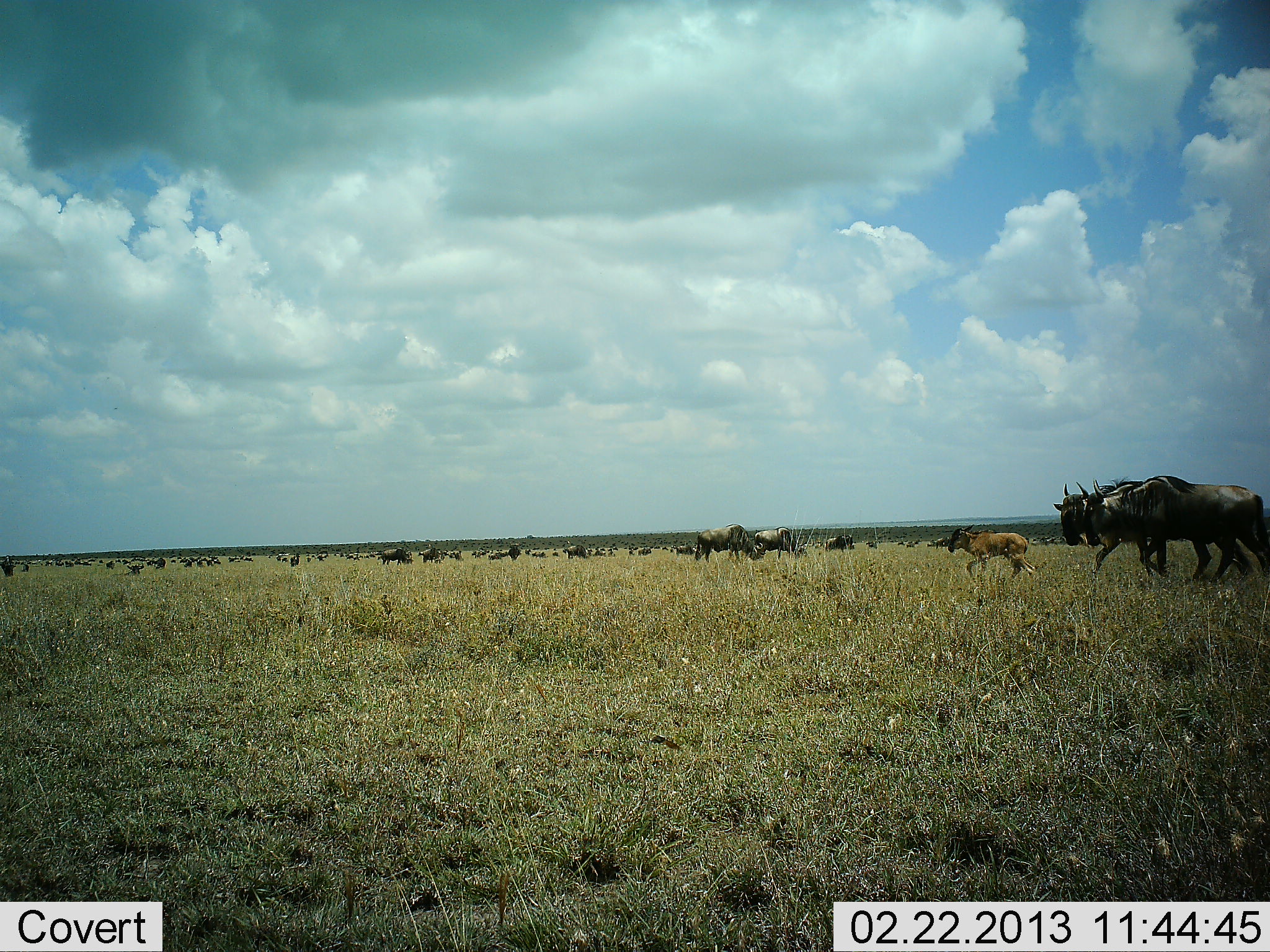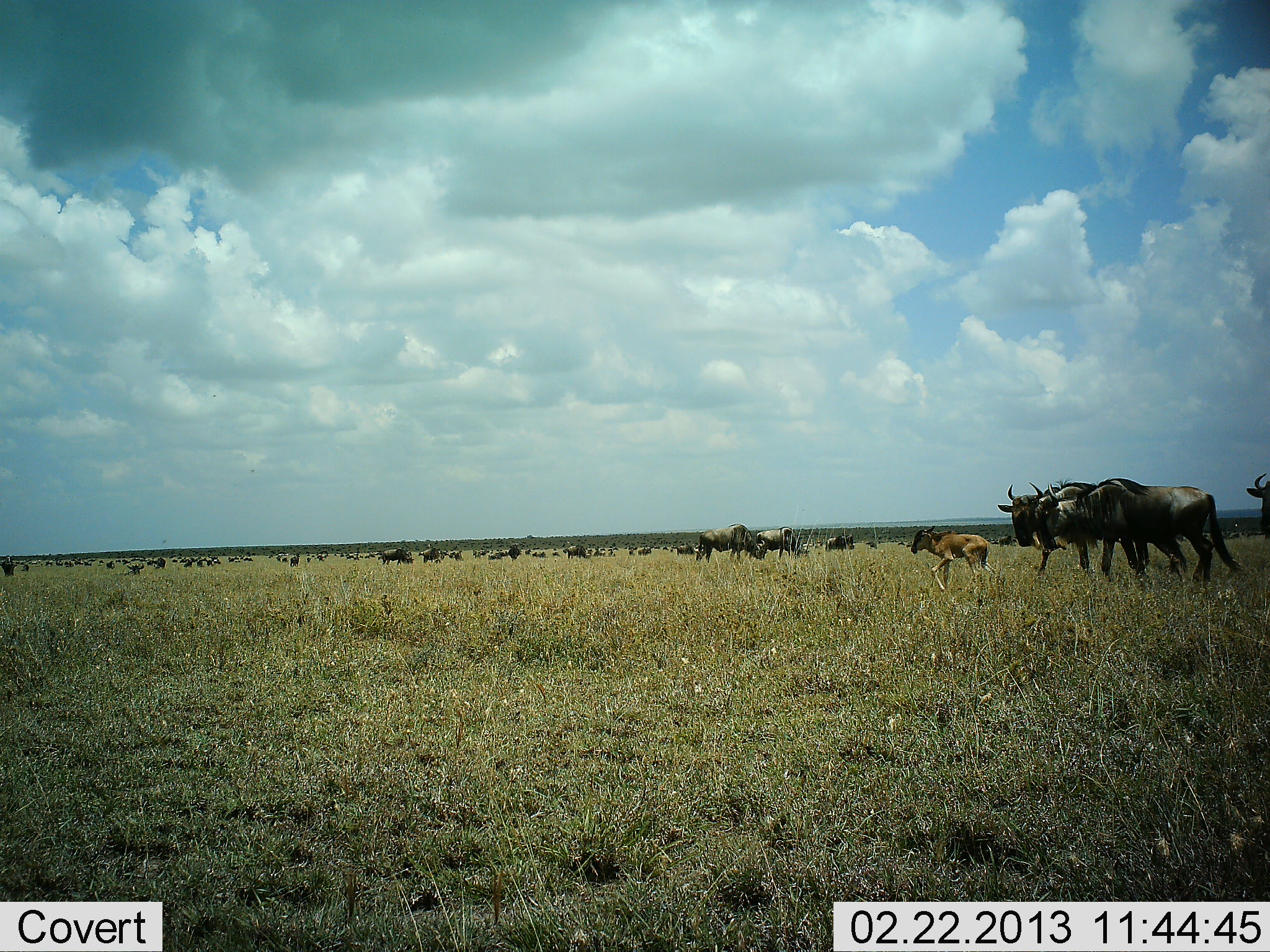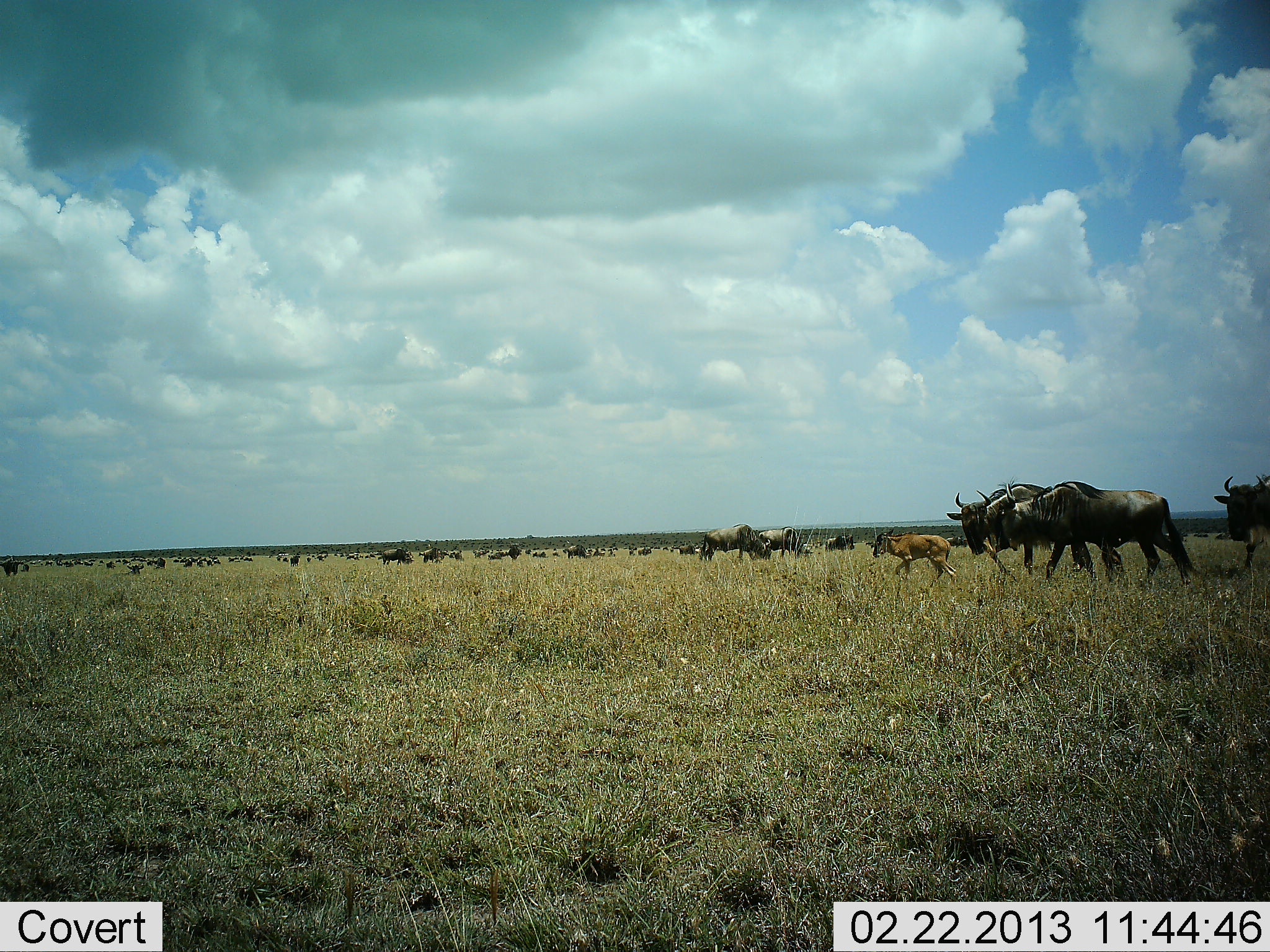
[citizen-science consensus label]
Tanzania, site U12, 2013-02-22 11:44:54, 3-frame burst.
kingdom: Animalia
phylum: Chordata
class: Mammalia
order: Artiodactyla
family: Bovidae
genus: Connochaetes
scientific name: Connochaetes taurinus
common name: blue wildebeest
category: wildebeest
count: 11-50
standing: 54%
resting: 21%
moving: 96%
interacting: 4%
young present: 75%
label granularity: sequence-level